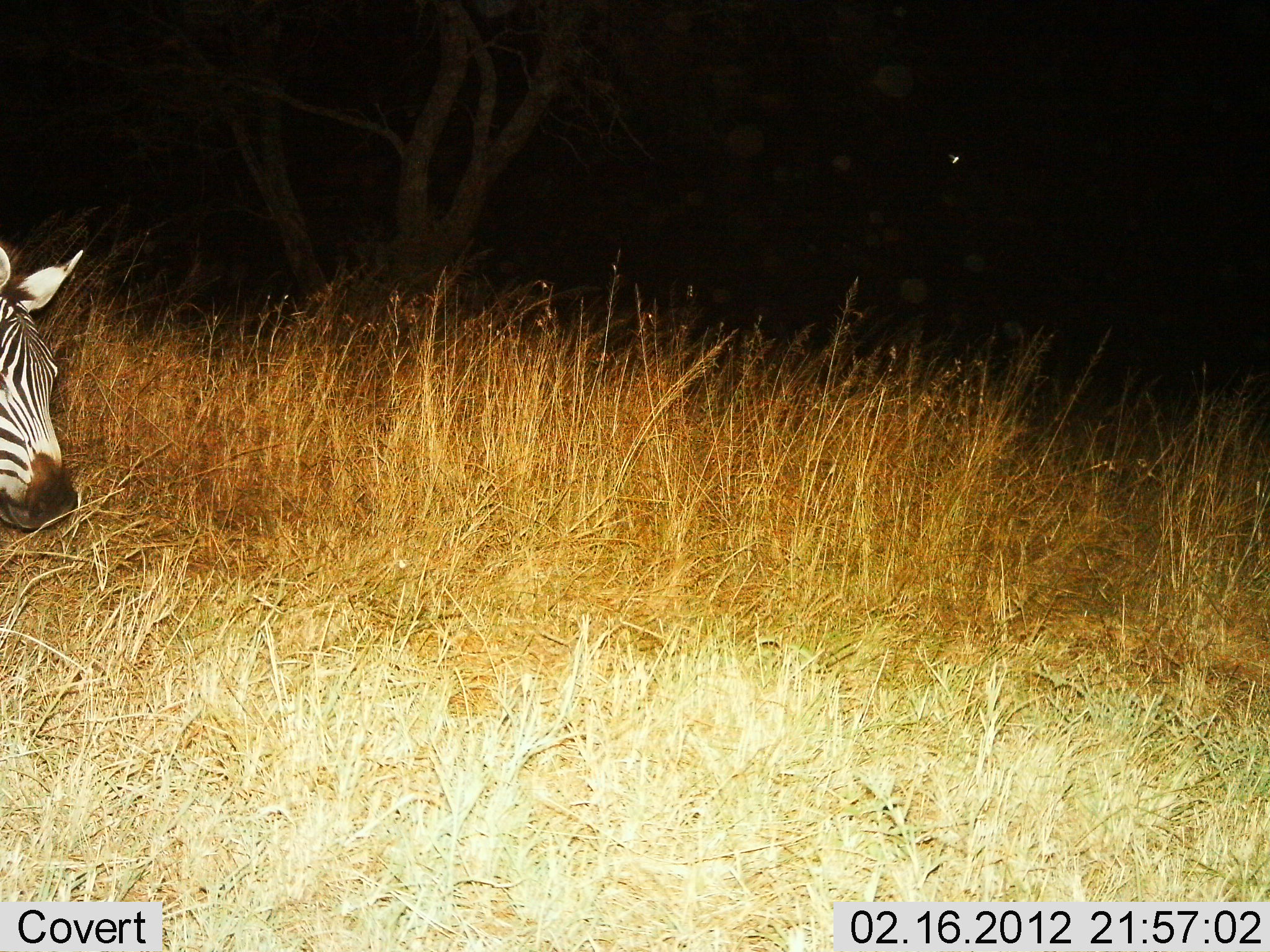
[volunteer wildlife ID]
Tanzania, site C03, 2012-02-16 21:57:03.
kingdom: Animalia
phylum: Chordata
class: Mammalia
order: Perissodactyla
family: Equidae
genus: Equus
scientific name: Equus quagga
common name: plains zebra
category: zebra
Zebra (plains zebra) (Equus quagga), count 1. Behavior (volunteer vote fractions): standing 44%, resting 0%, moving 50%, interacting 0%. Young present (vote fraction): 0%. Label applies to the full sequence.